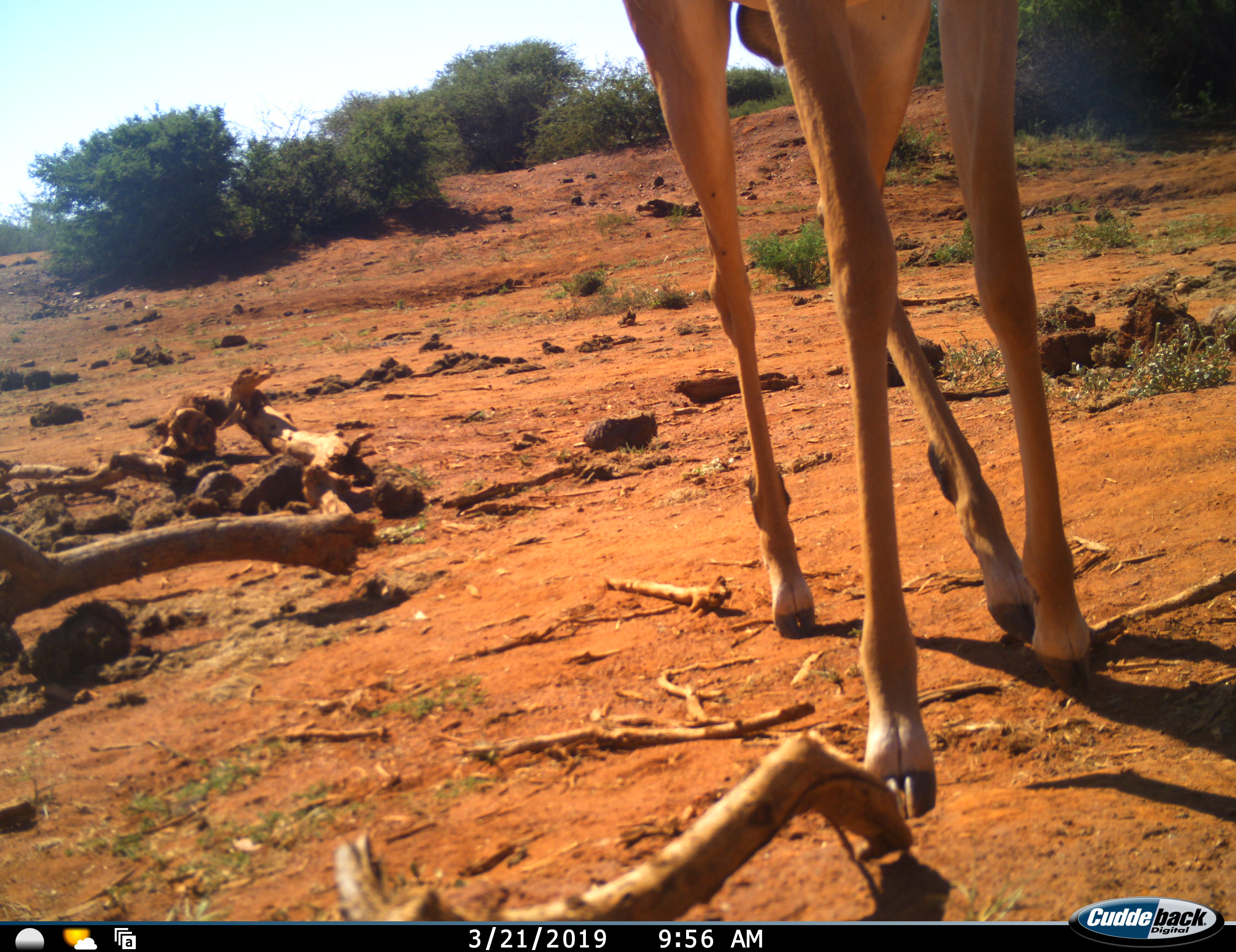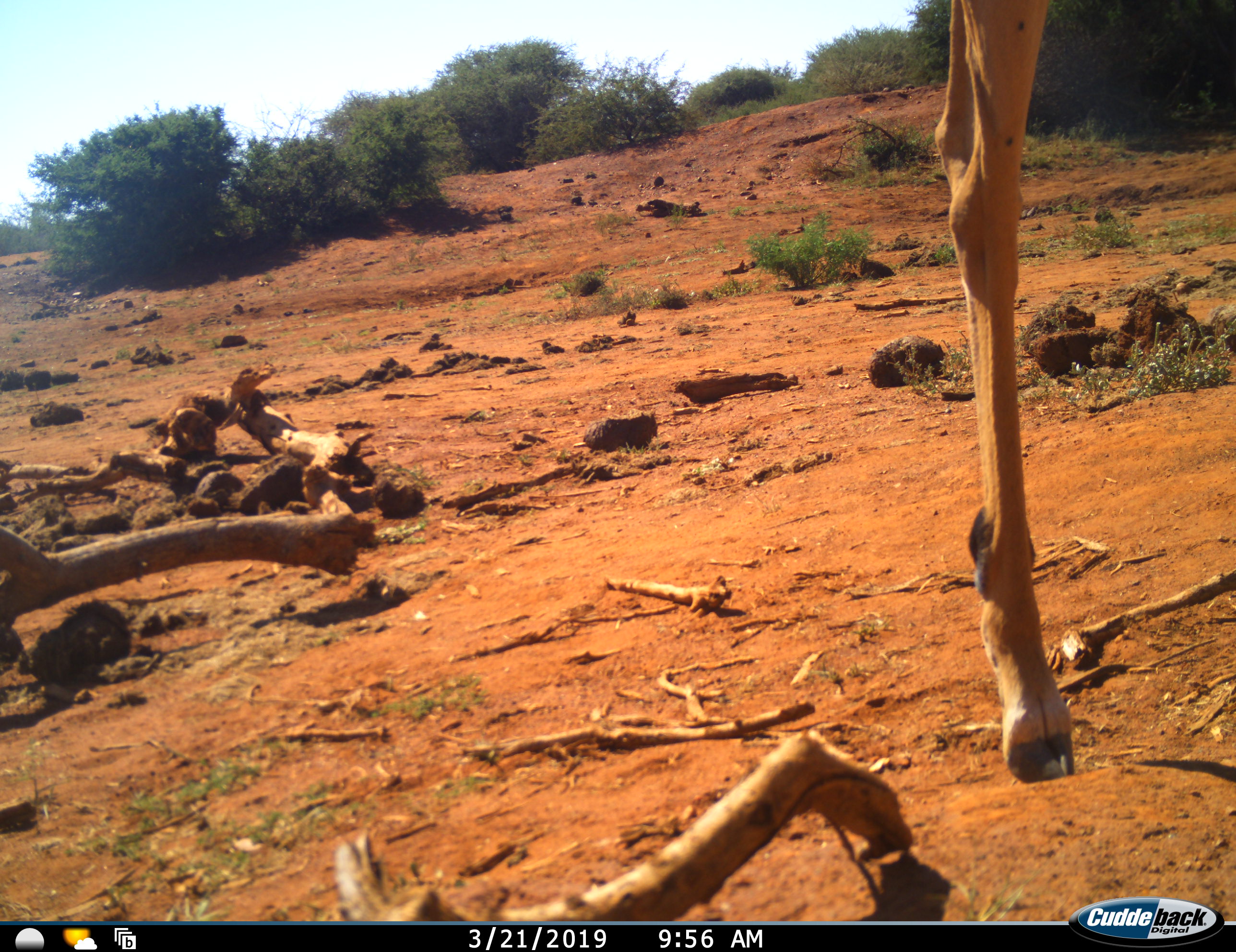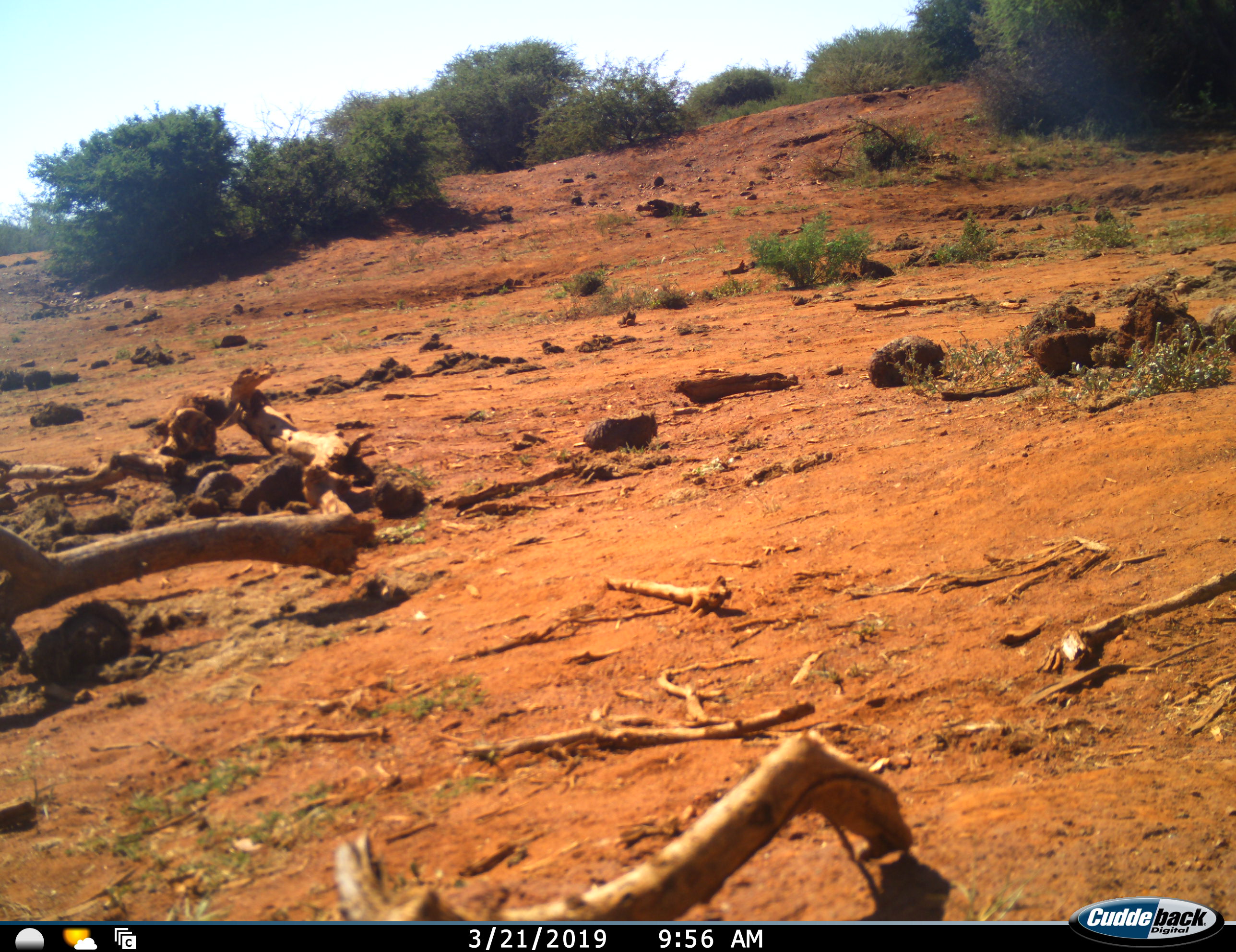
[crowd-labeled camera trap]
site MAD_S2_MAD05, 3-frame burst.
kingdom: Animalia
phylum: Chordata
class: Mammalia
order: Artiodactyla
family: Bovidae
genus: Aepyceros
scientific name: Aepyceros melampus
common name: impala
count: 1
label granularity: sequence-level